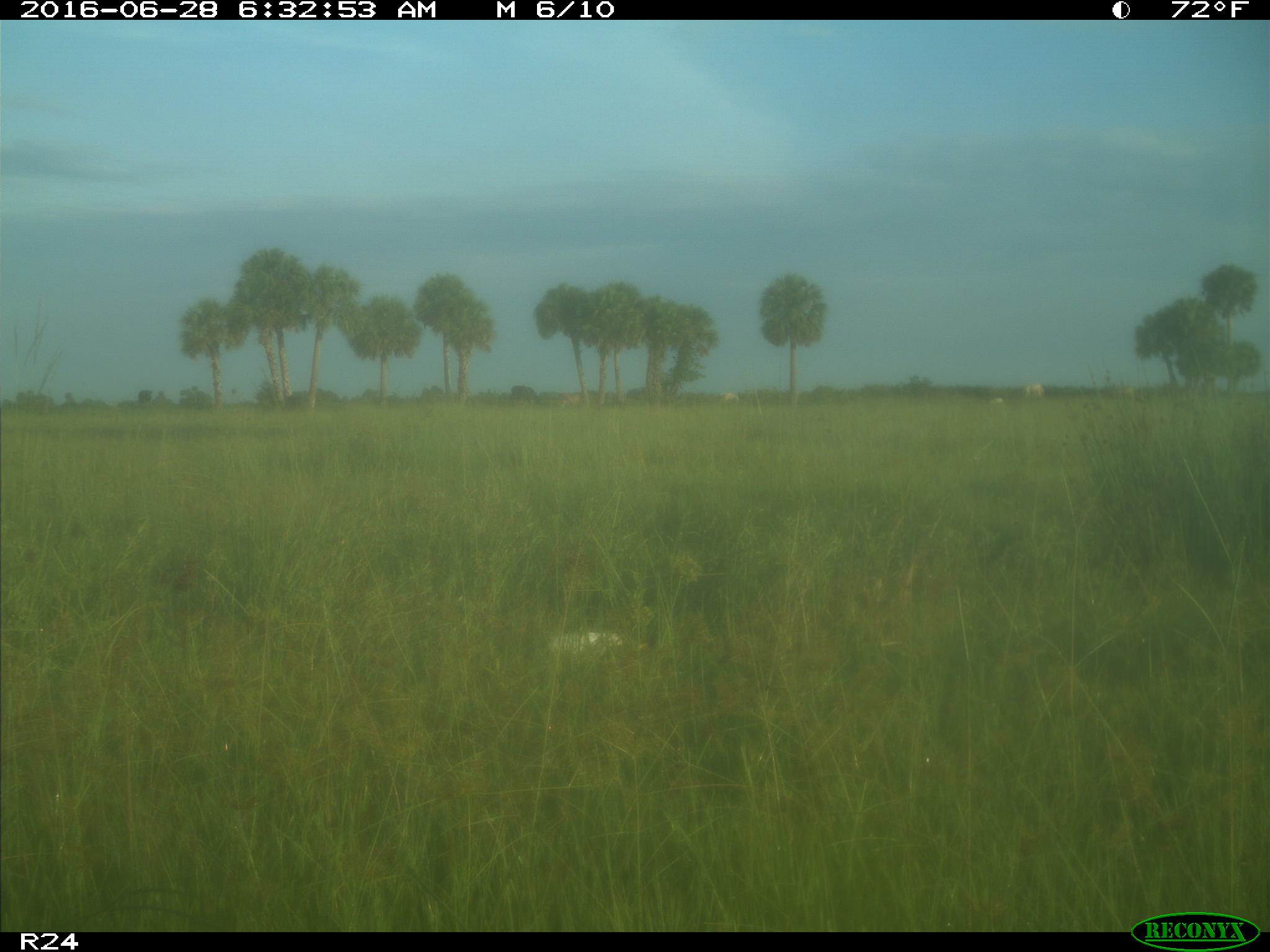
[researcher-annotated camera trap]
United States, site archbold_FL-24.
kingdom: Animalia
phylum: Chordata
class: Aves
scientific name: Aves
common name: birds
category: unidentified bird